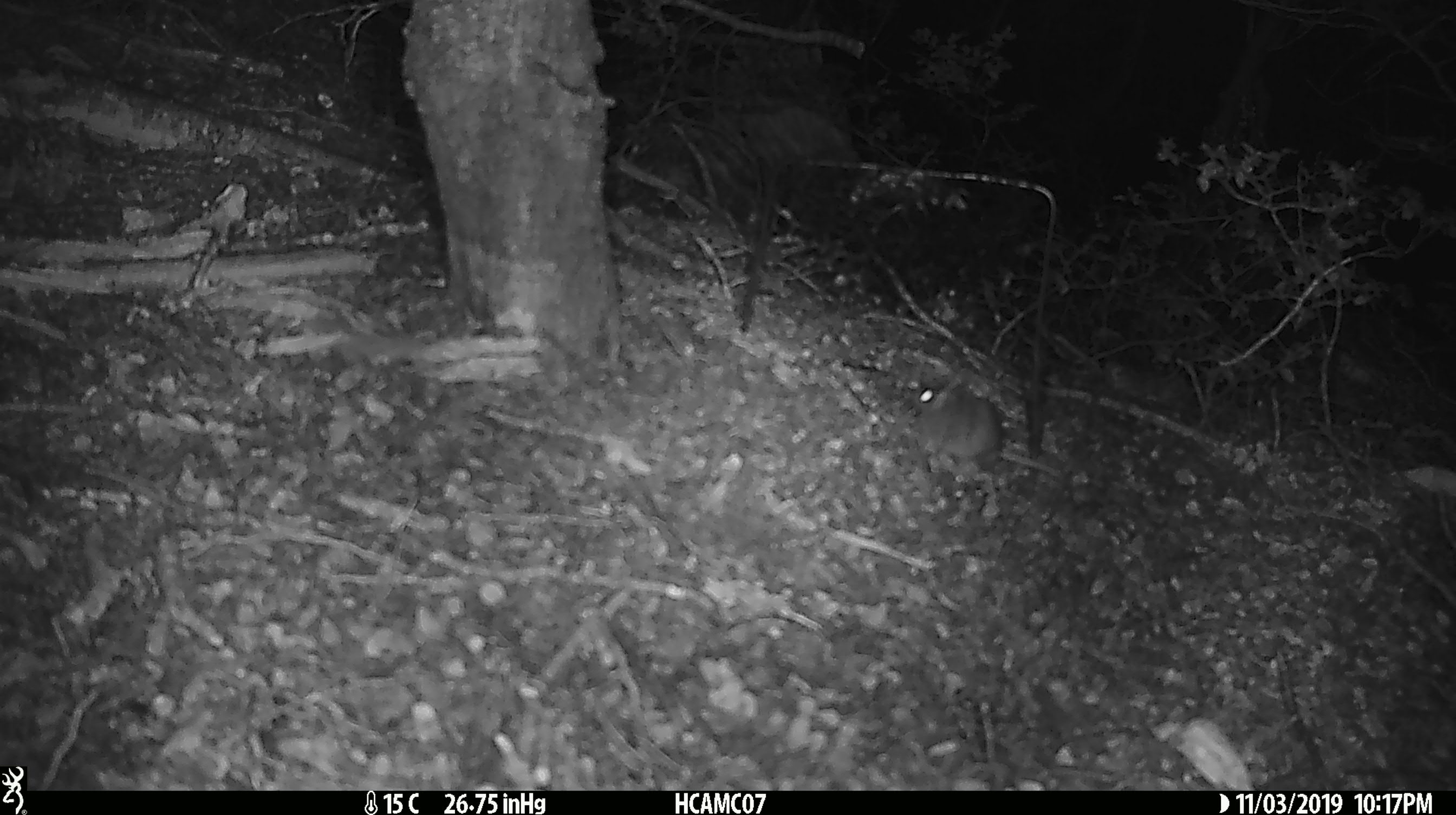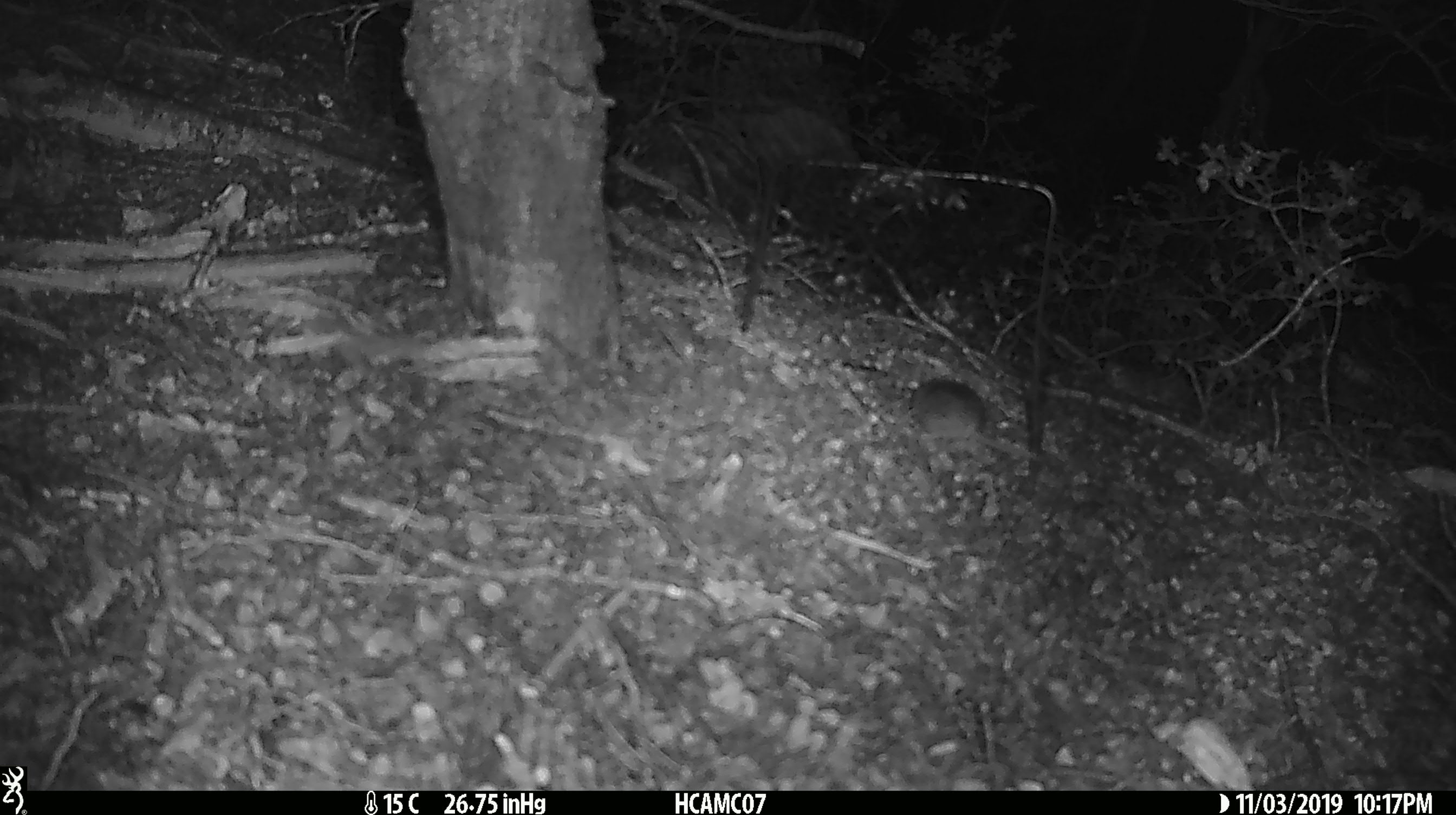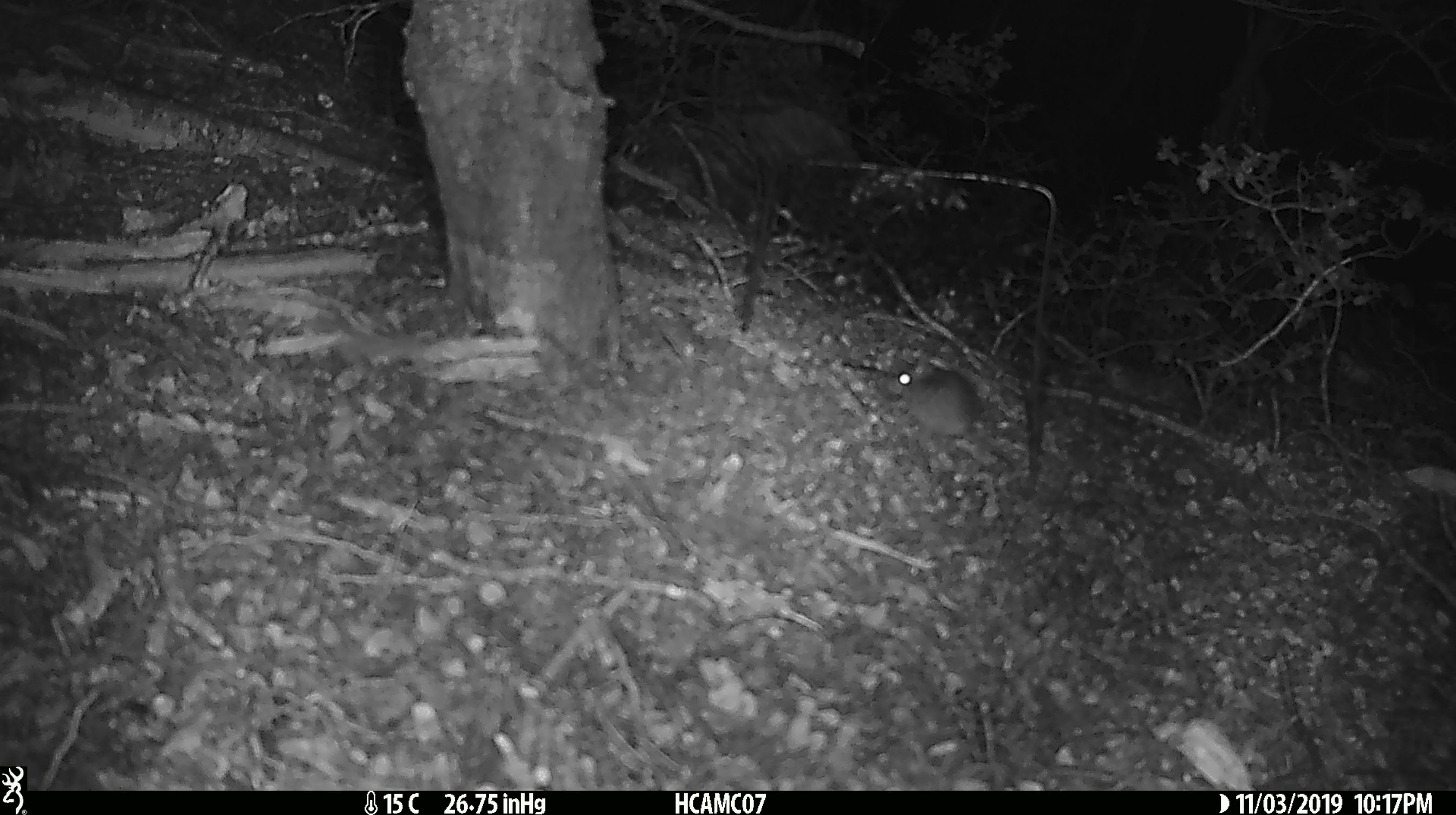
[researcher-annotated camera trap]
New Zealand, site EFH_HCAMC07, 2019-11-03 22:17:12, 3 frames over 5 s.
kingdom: Animalia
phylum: Chordata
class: Mammalia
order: Rodentia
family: Muridae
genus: Mus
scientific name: Mus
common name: mouse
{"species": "mouse (Mus)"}